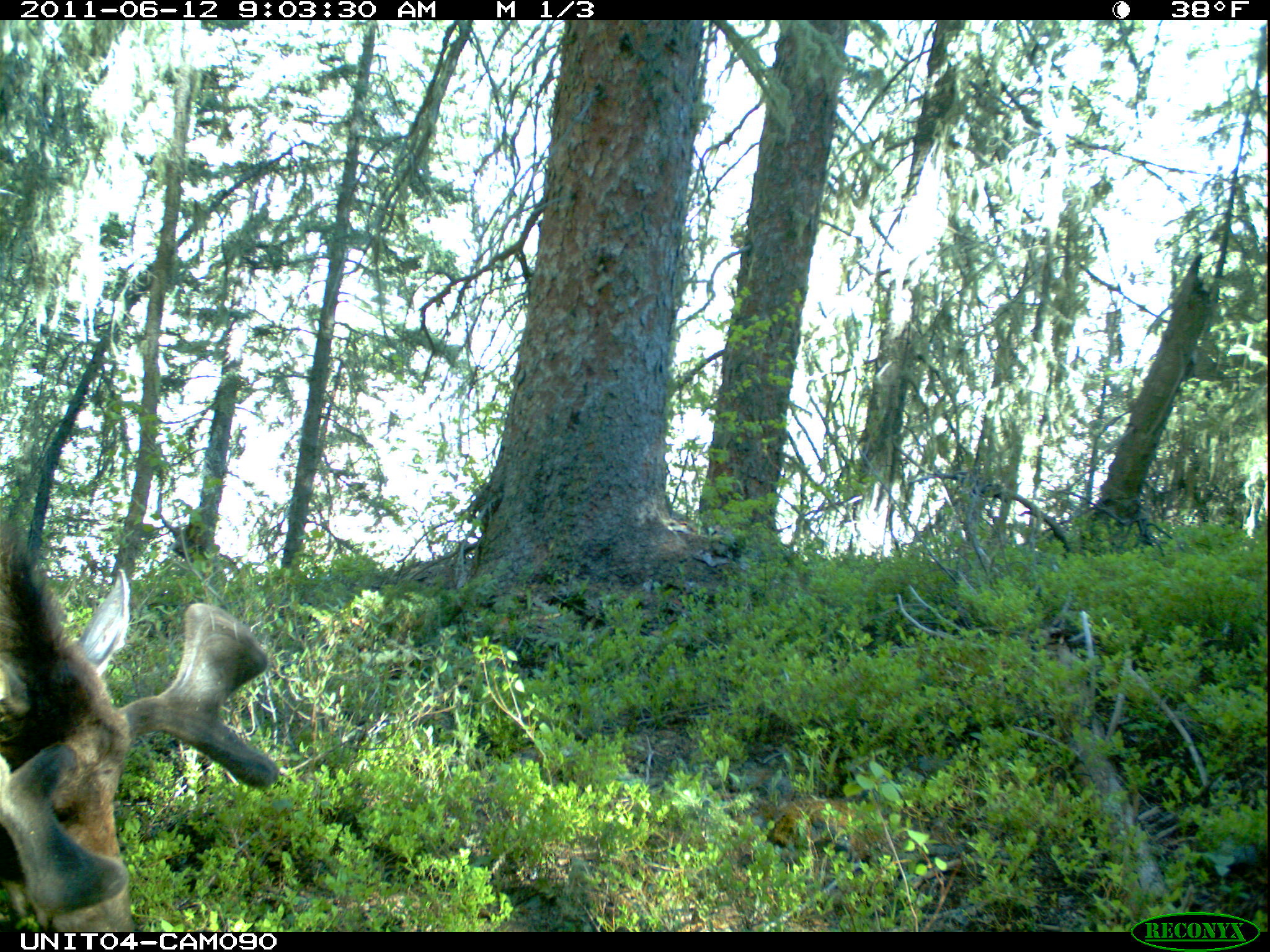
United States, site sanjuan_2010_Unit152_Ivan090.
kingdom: Animalia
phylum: Chordata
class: Mammalia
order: Artiodactyla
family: Cervidae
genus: Alces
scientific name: Alces alces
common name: moose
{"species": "Alces alces (moose)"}